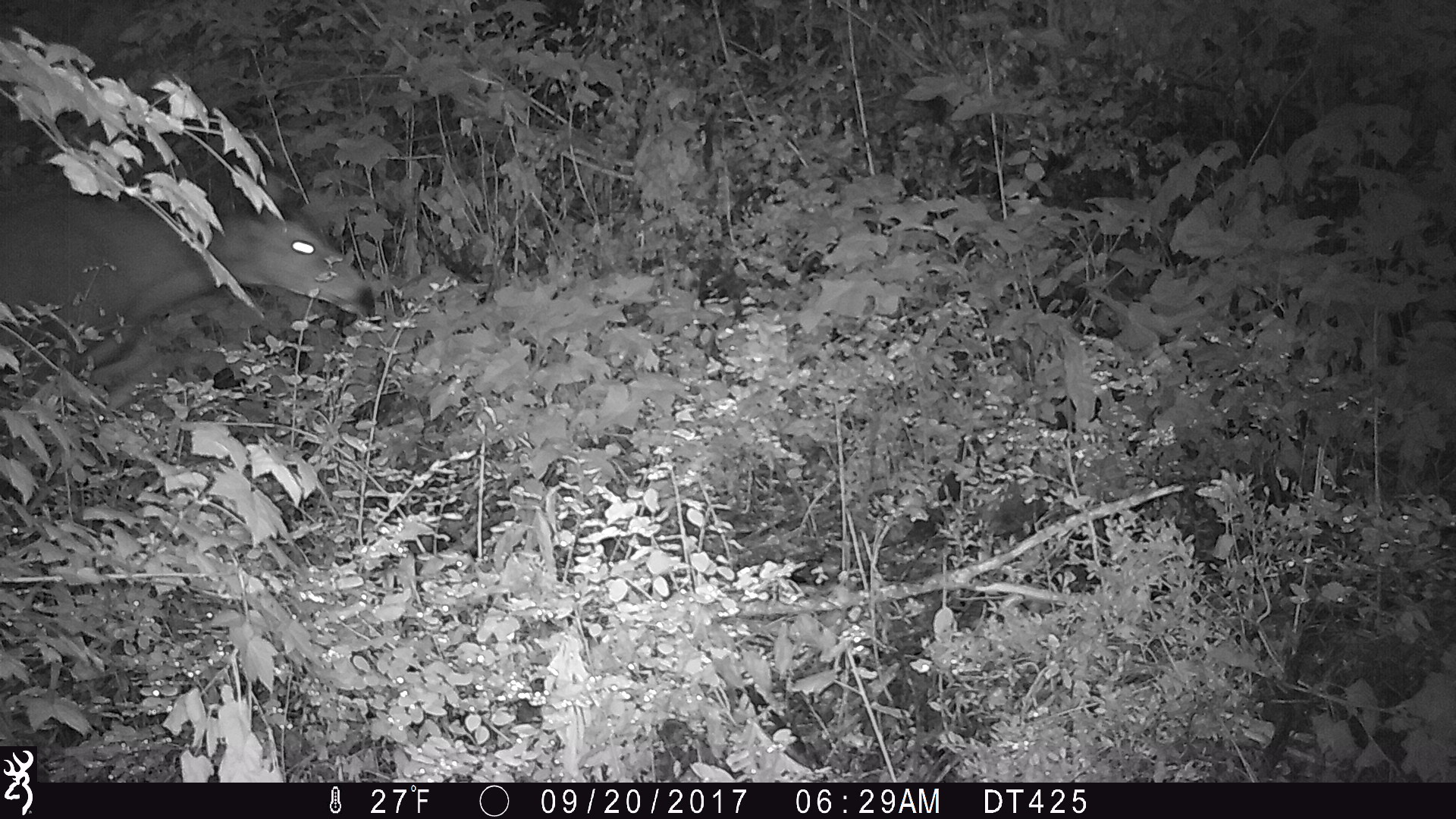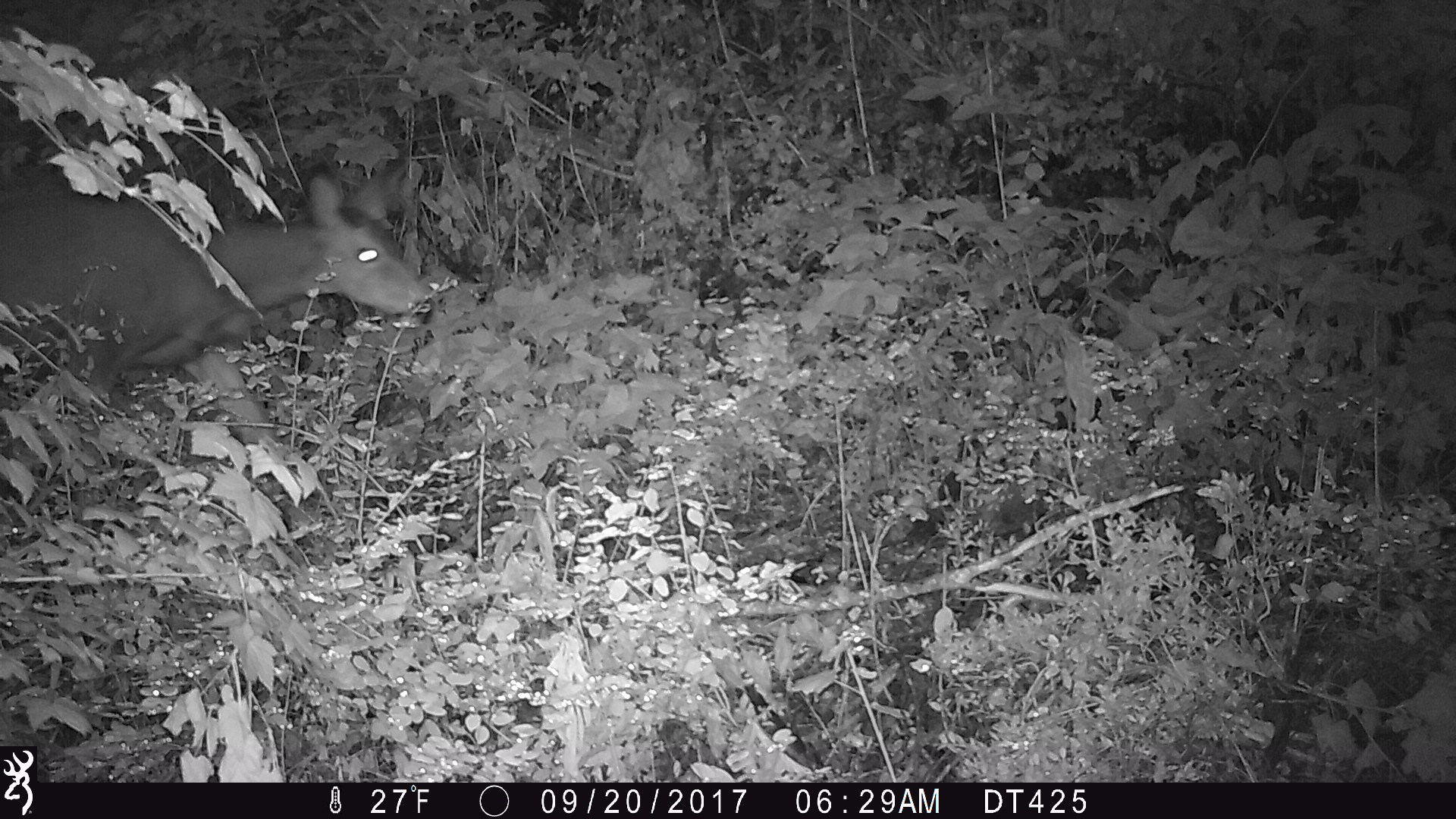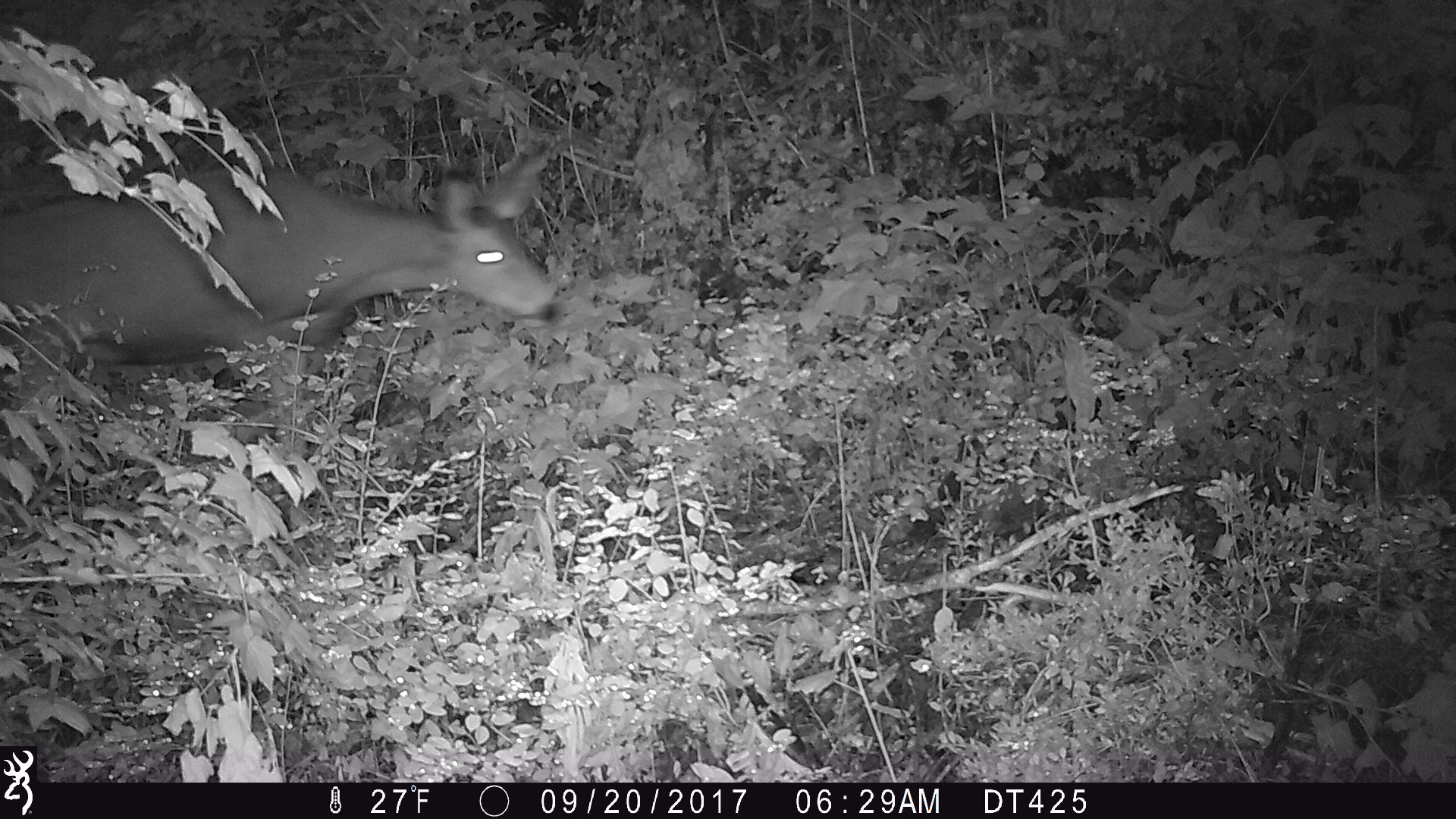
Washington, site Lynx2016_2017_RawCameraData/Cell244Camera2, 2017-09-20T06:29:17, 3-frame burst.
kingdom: Animalia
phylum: Chordata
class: Mammalia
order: Artiodactyla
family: Cervidae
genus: Odocoileus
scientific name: Odocoileus hemionus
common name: mule deer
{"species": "Odocoileus hemionus (mule deer)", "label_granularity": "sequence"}